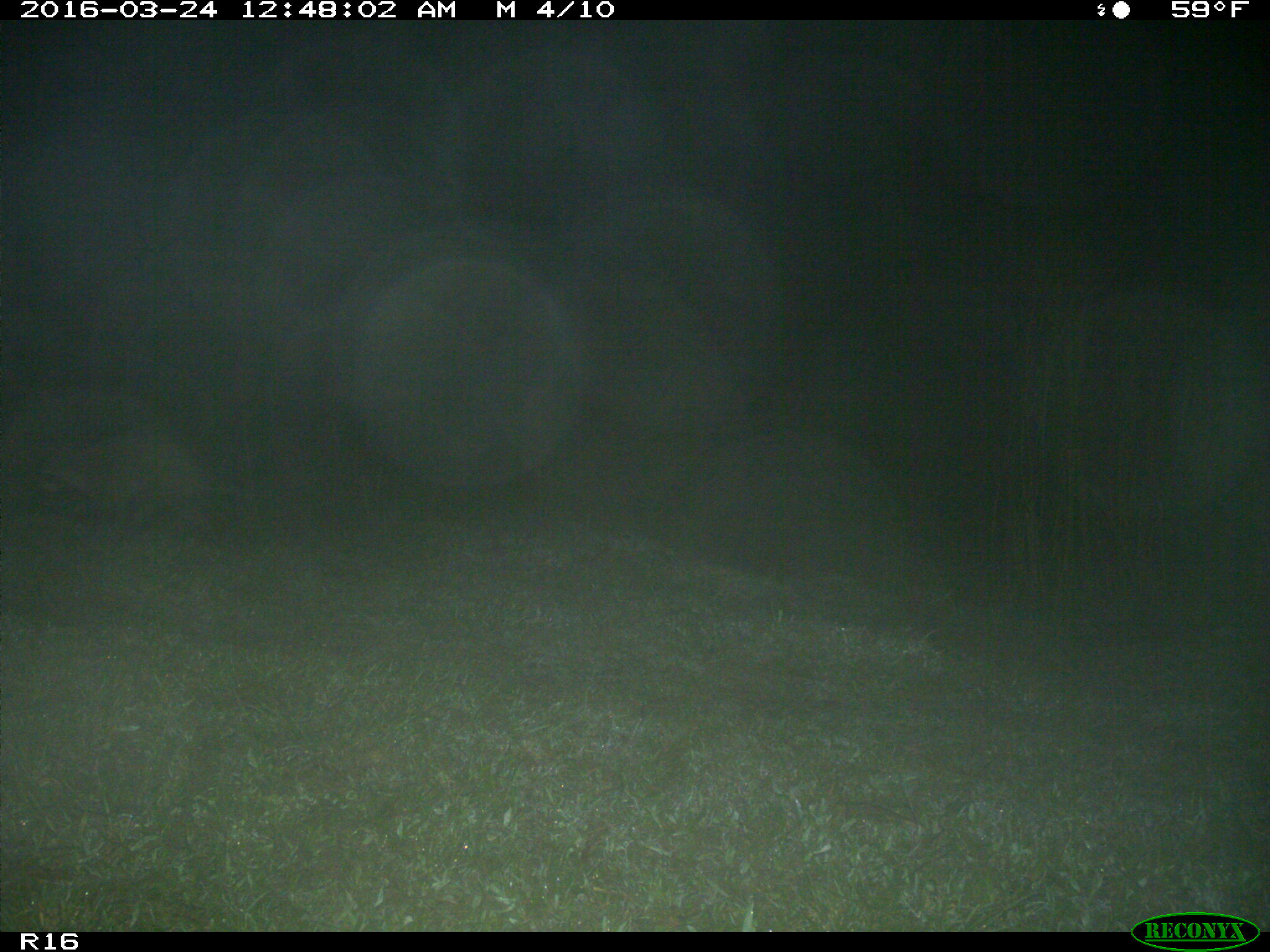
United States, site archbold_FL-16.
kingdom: Animalia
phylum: Chordata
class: Mammalia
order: Carnivora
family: Procyonidae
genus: Procyon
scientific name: Procyon lotor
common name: common raccoon